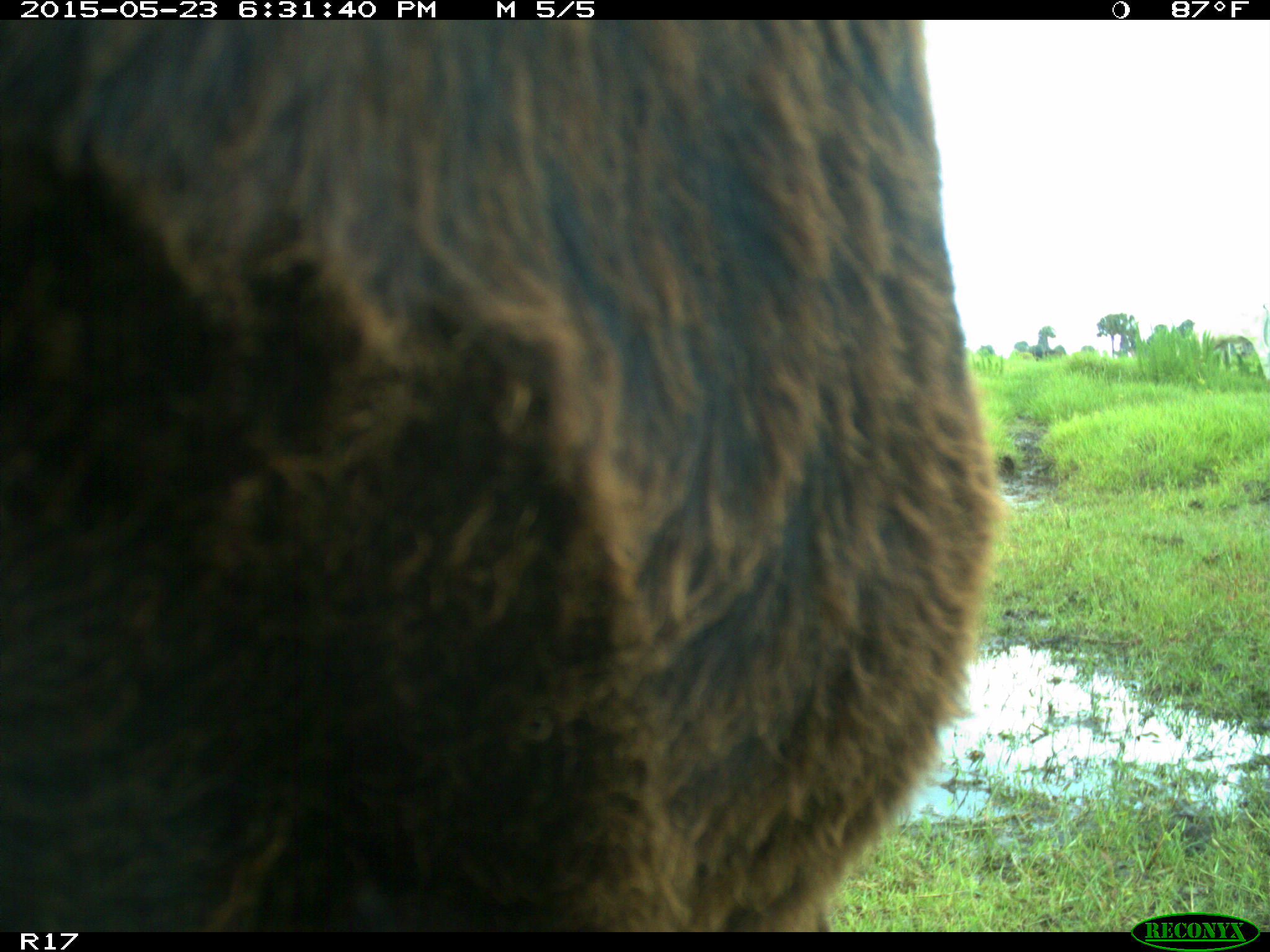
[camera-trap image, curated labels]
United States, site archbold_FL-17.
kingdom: Animalia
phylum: Chordata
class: Mammalia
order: Artiodactyla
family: Bovidae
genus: Bos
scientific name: Bos taurus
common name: domestic cow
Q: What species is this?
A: Bos taurus (domestic cow).